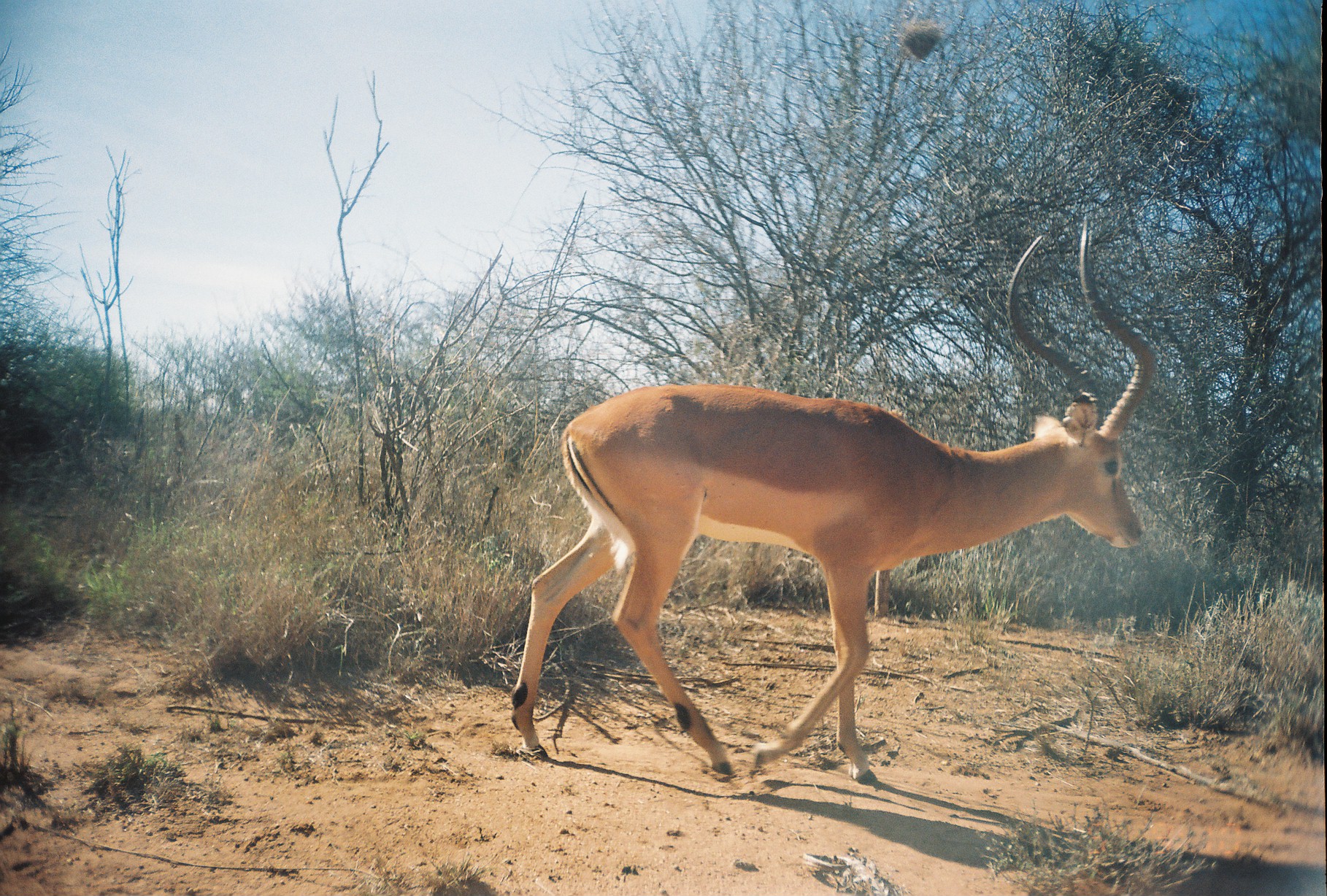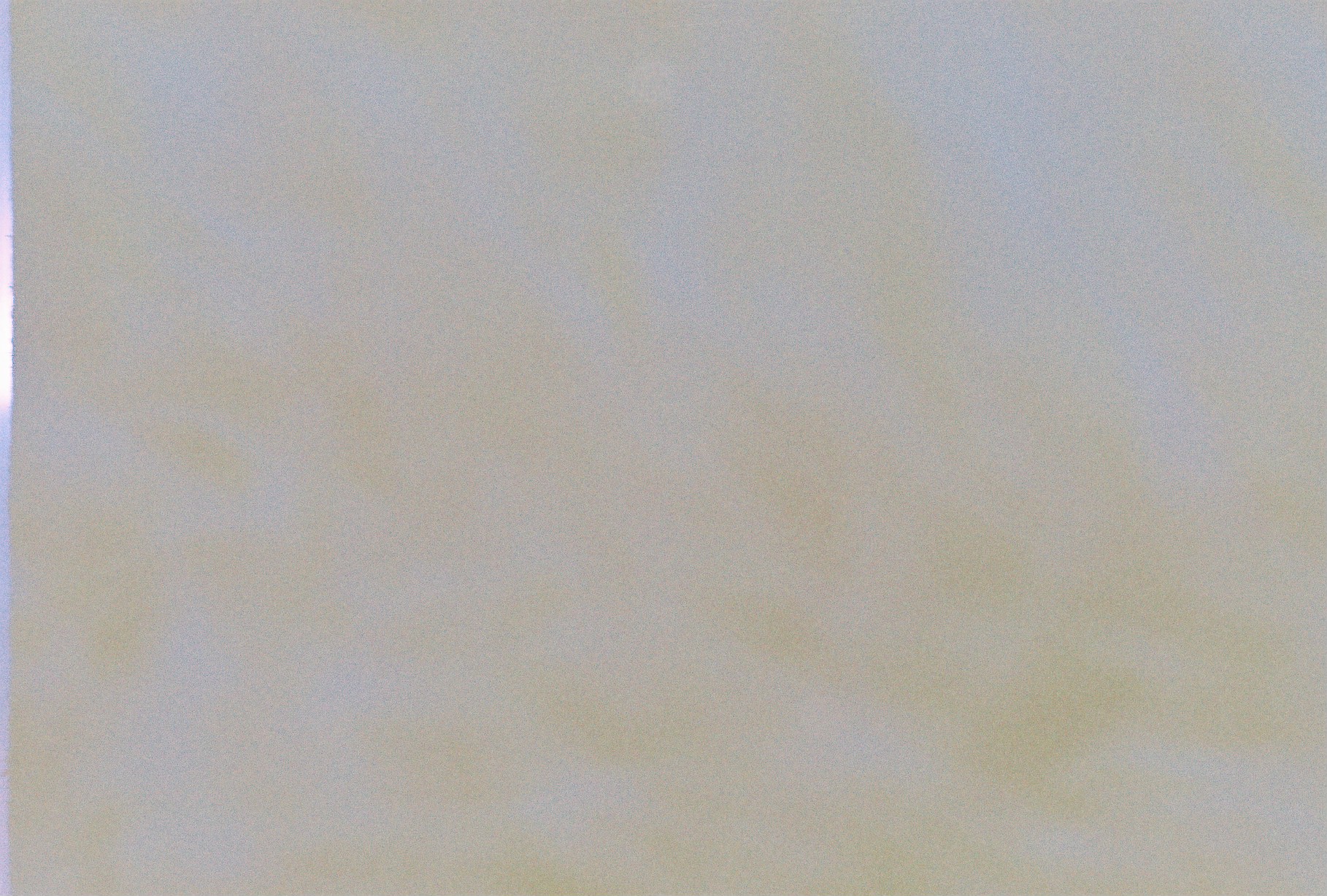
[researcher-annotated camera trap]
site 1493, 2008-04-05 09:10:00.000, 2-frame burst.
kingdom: Animalia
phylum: Chordata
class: Mammalia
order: Artiodactyla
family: Bovidae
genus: Aepyceros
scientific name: Aepyceros melampus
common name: impala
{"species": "Aepyceros melampus (impala)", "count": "1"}